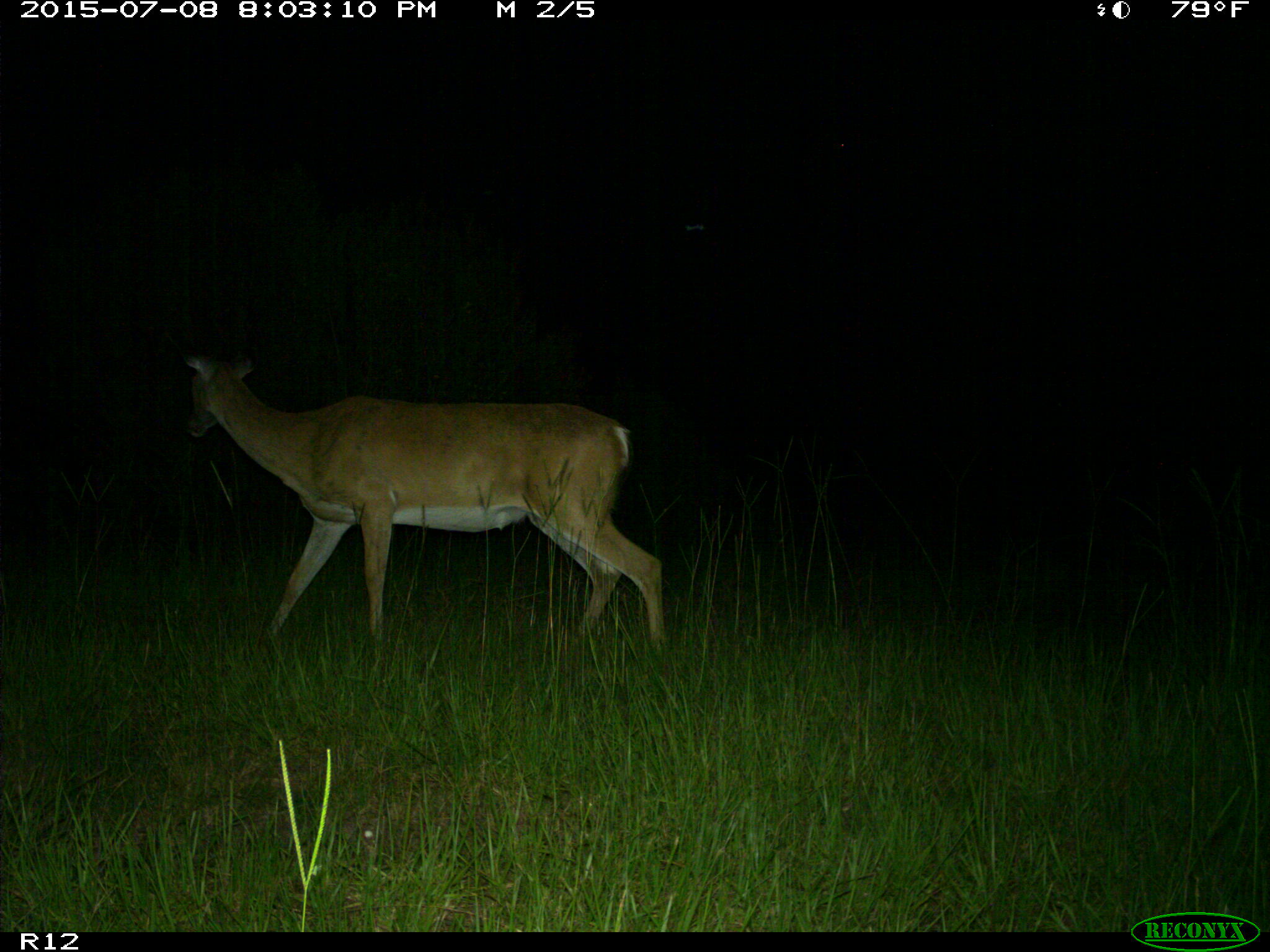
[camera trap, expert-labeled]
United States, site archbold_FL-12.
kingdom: Animalia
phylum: Chordata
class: Mammalia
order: Artiodactyla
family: Cervidae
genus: Odocoileus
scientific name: Odocoileus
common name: deer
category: unidentified deer